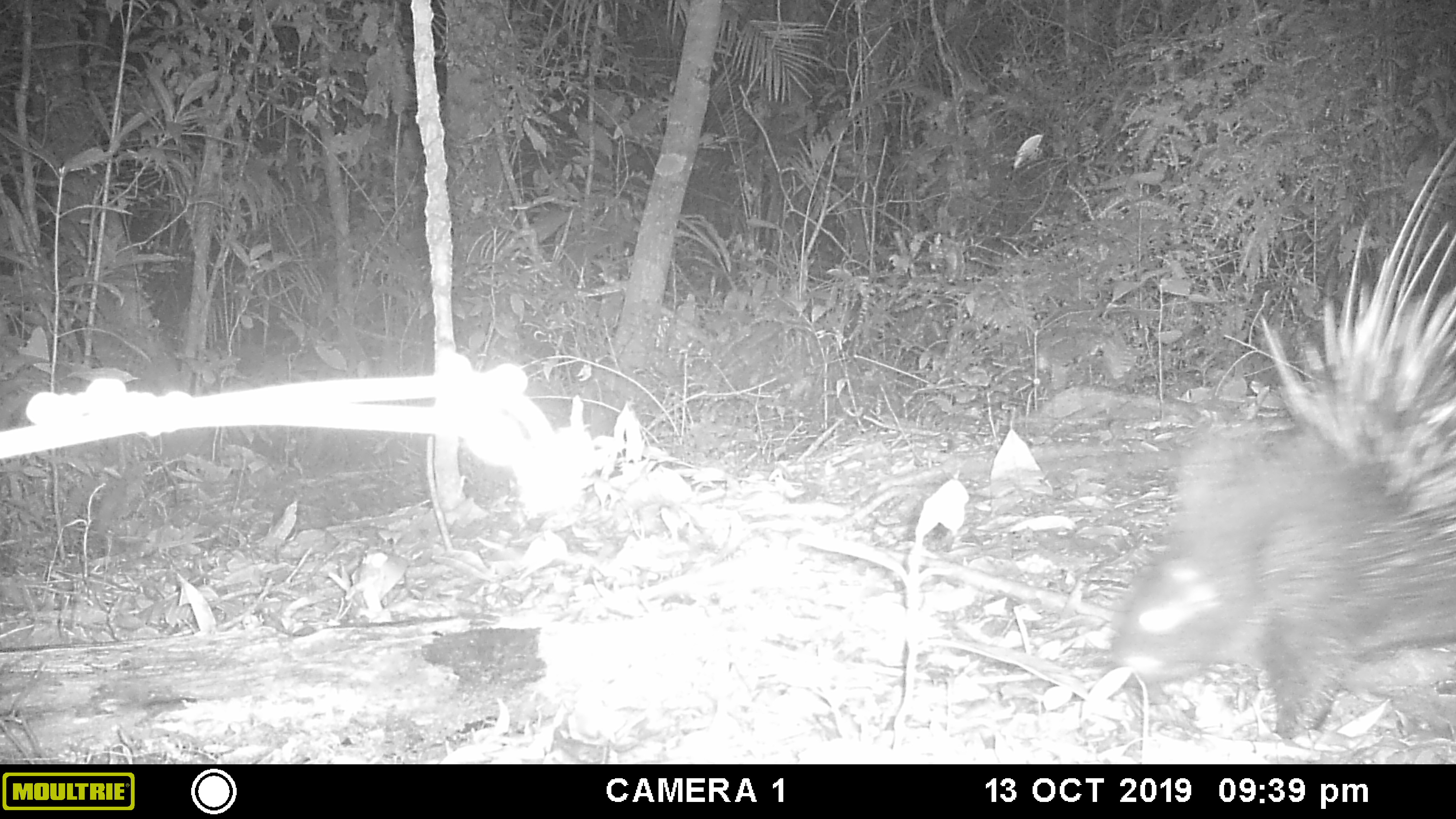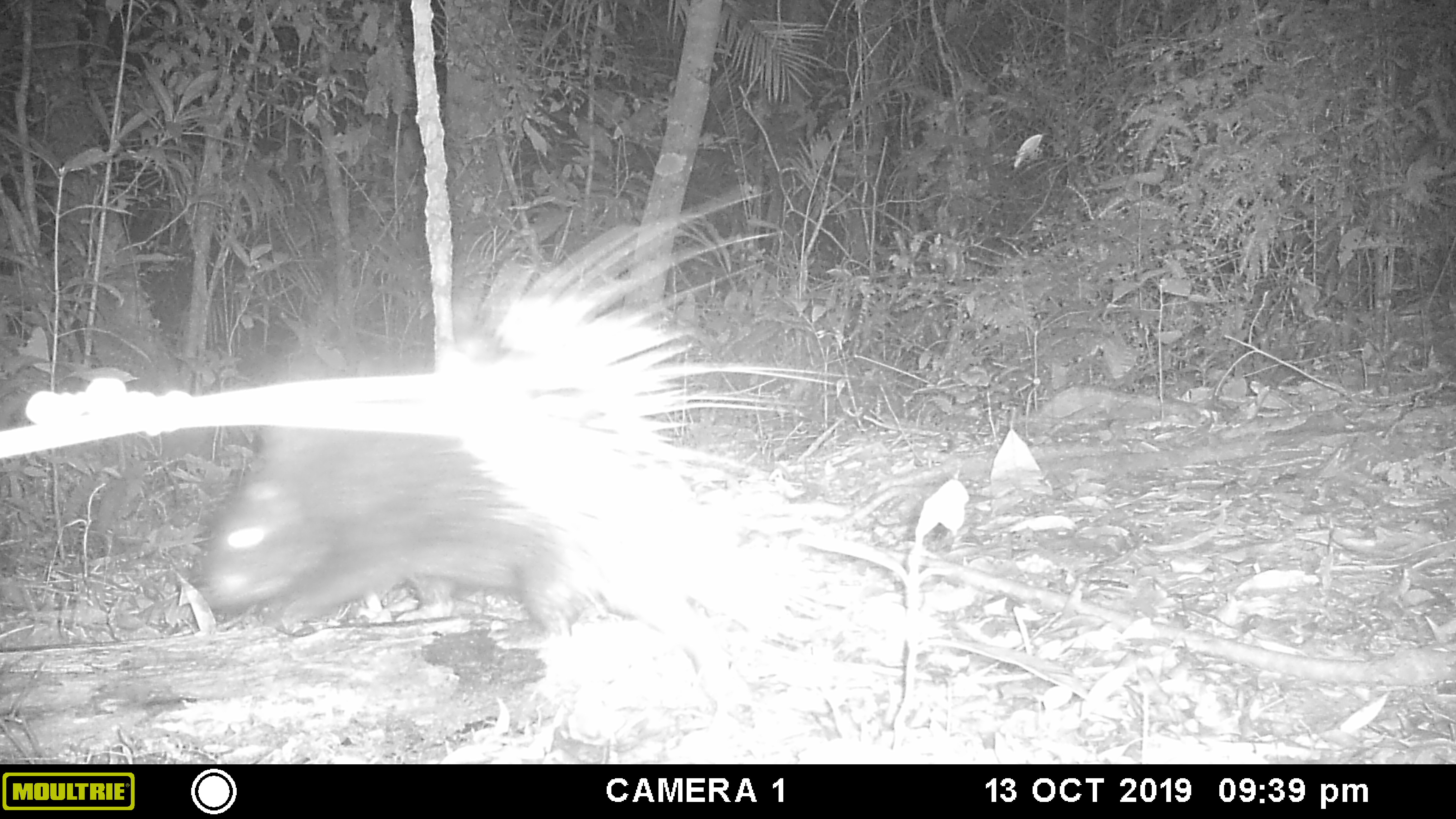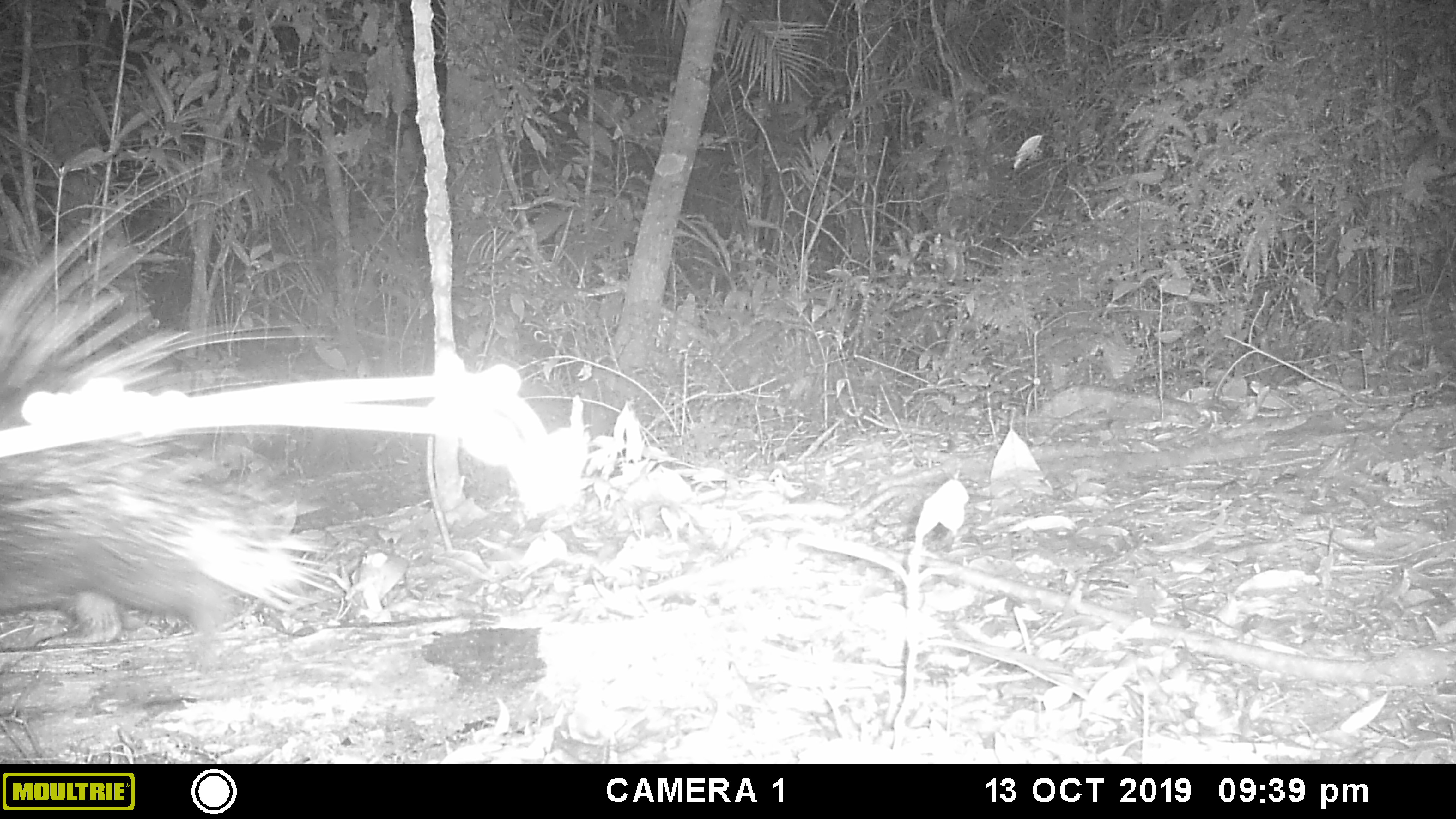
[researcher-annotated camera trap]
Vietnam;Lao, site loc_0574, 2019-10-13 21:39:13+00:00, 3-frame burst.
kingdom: Animalia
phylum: Chordata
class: Mammalia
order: Rodentia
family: Hystricidae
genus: Hystrix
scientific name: Hystrix brachyura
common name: malayan porcupine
Malayan porcupine (Hystrix brachyura). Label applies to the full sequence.